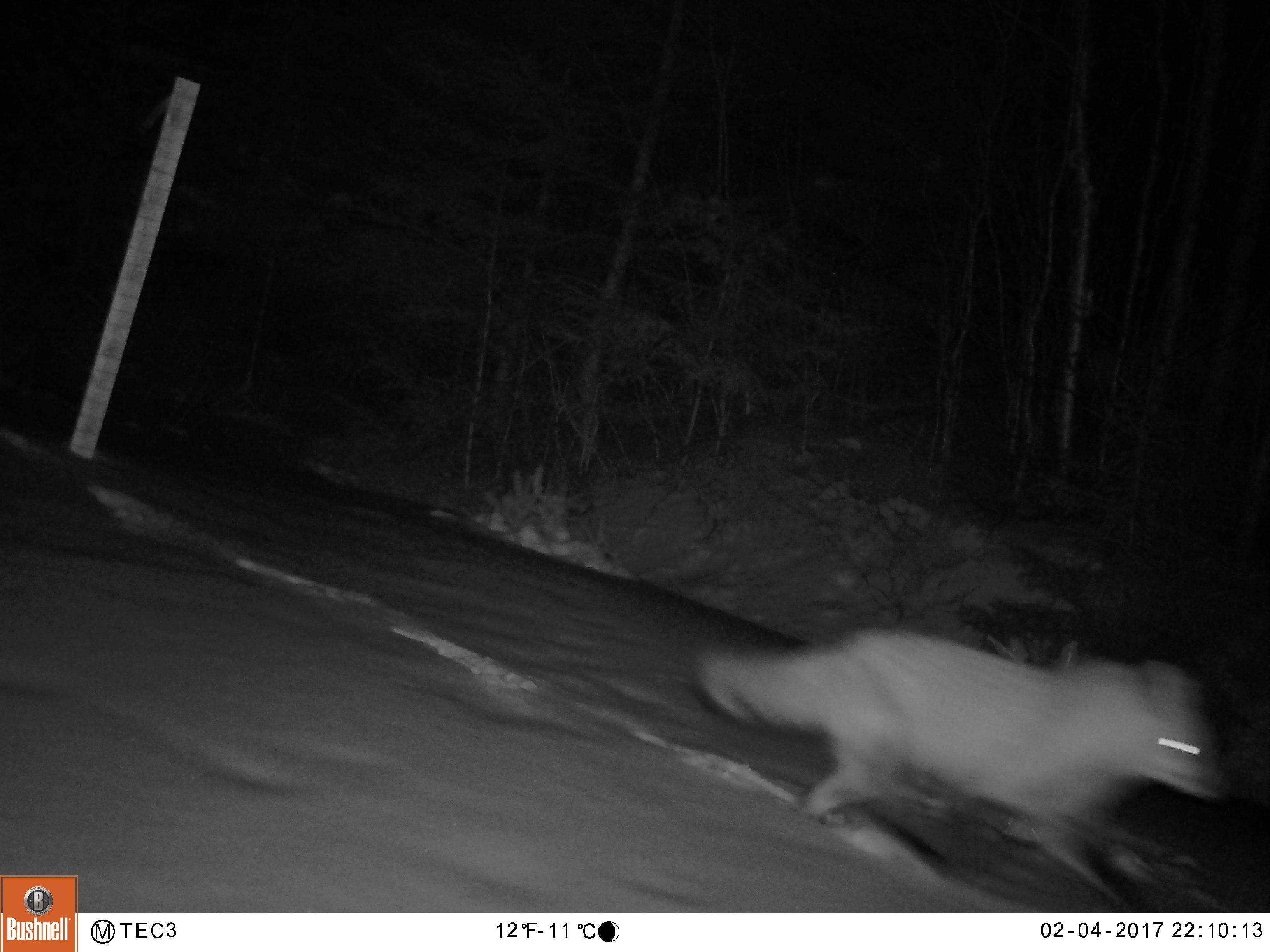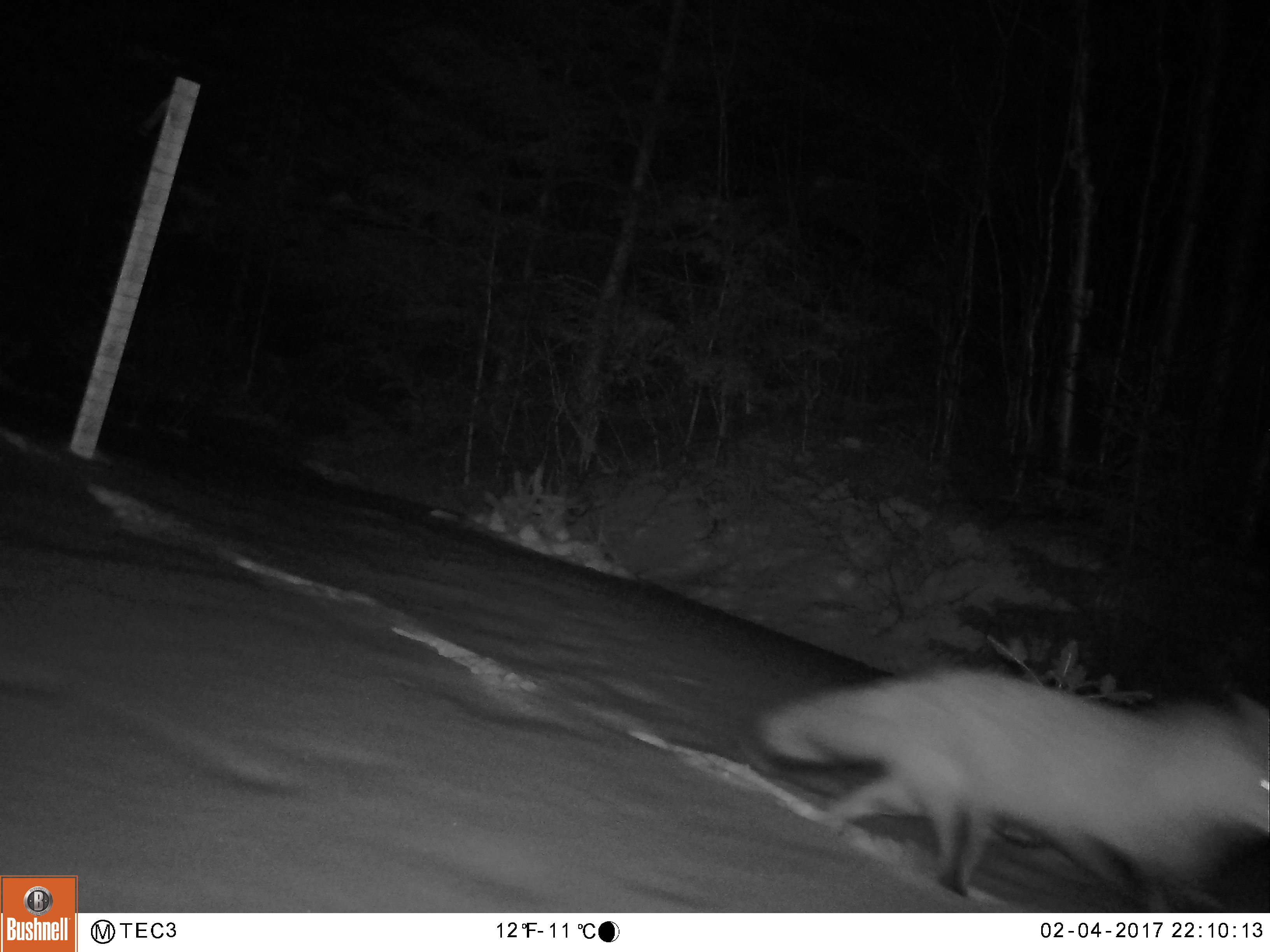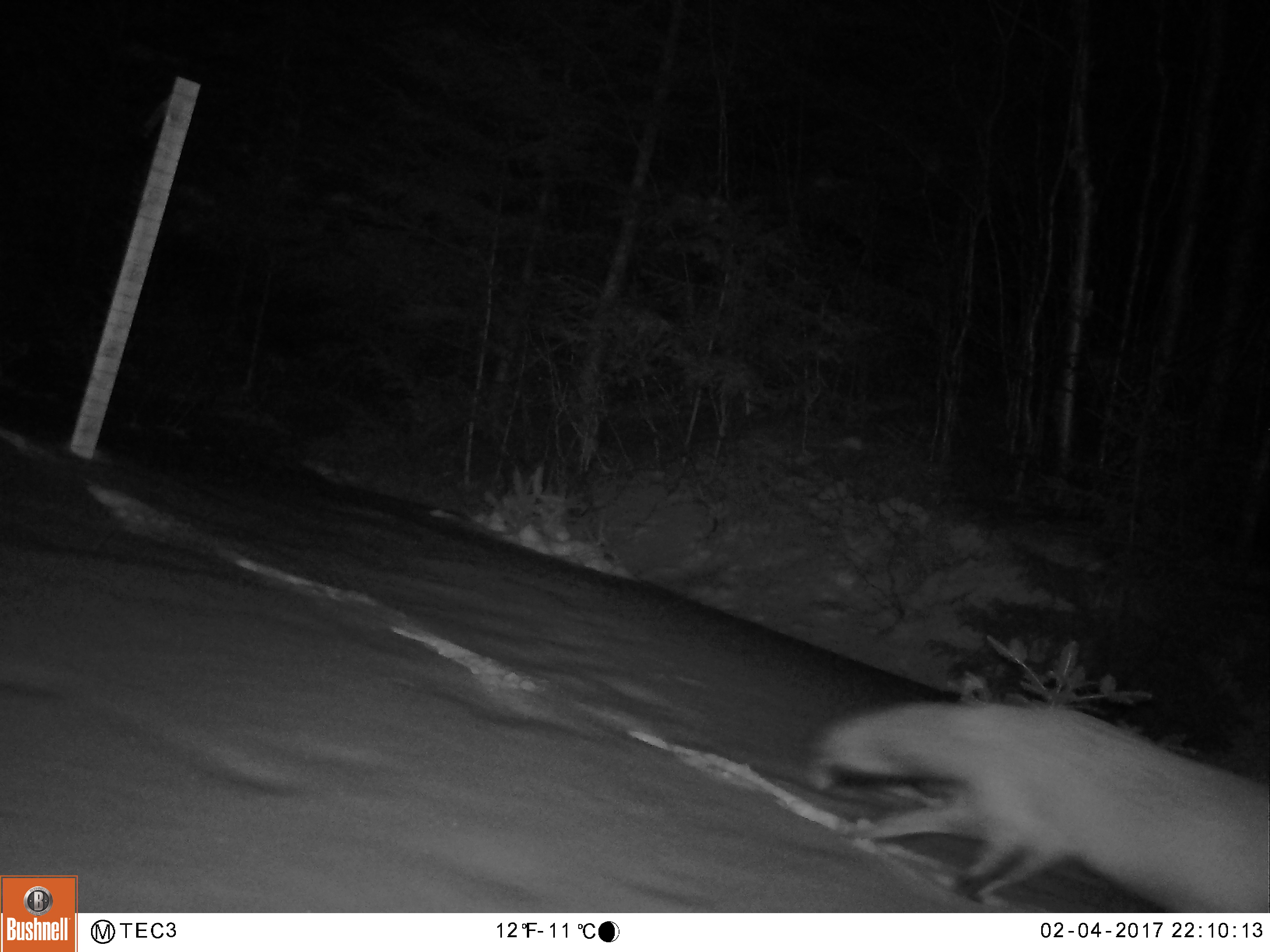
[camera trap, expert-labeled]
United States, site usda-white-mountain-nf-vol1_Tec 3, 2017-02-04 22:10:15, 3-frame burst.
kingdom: Animalia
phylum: Chordata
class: Mammalia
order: Carnivora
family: Canidae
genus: Vulpes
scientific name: Vulpes vulpes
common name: red fox